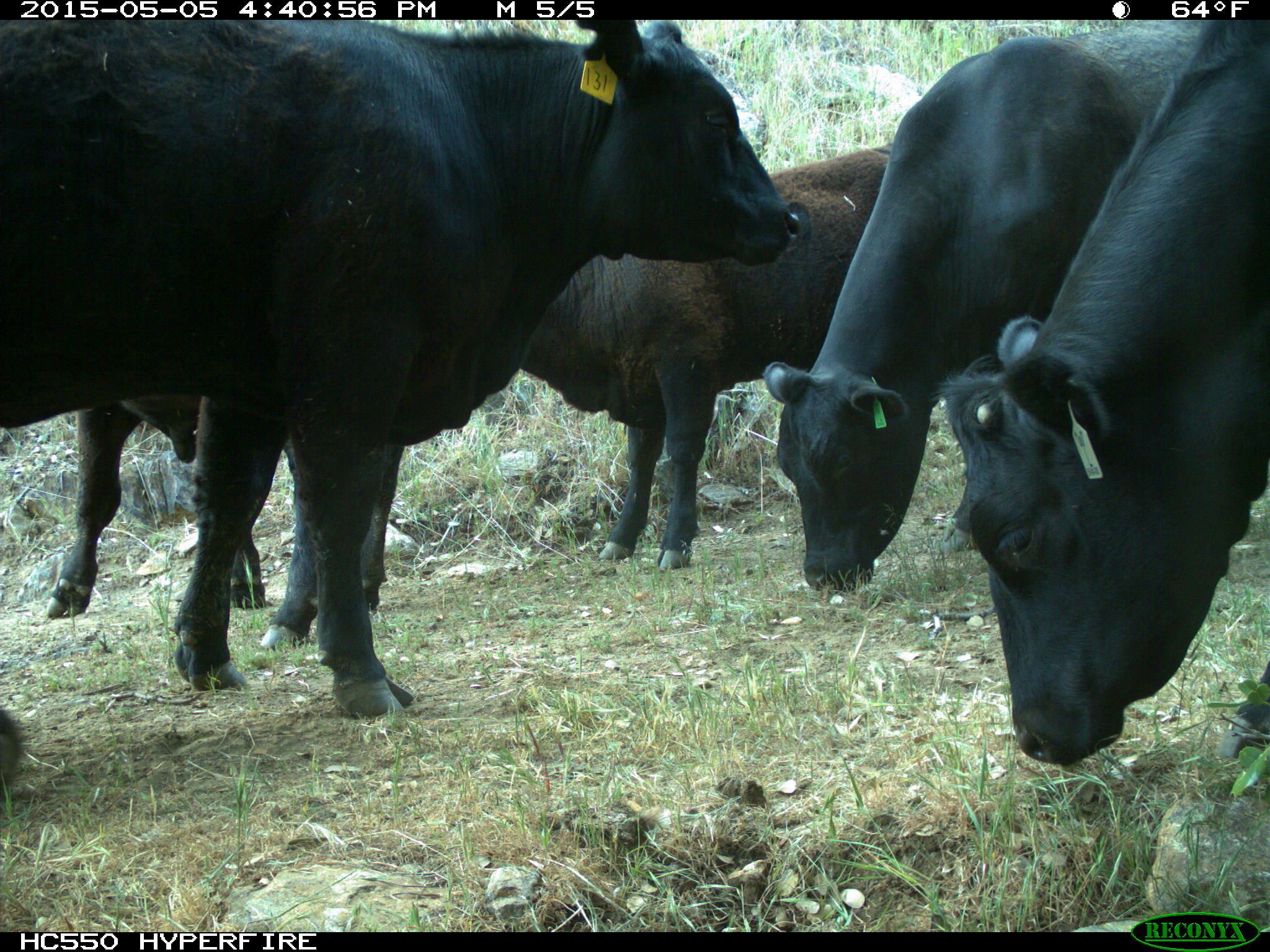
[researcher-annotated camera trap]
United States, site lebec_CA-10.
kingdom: Animalia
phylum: Chordata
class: Mammalia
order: Artiodactyla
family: Bovidae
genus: Bos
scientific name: Bos taurus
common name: domestic cow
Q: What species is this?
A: Bos taurus (domestic cow).